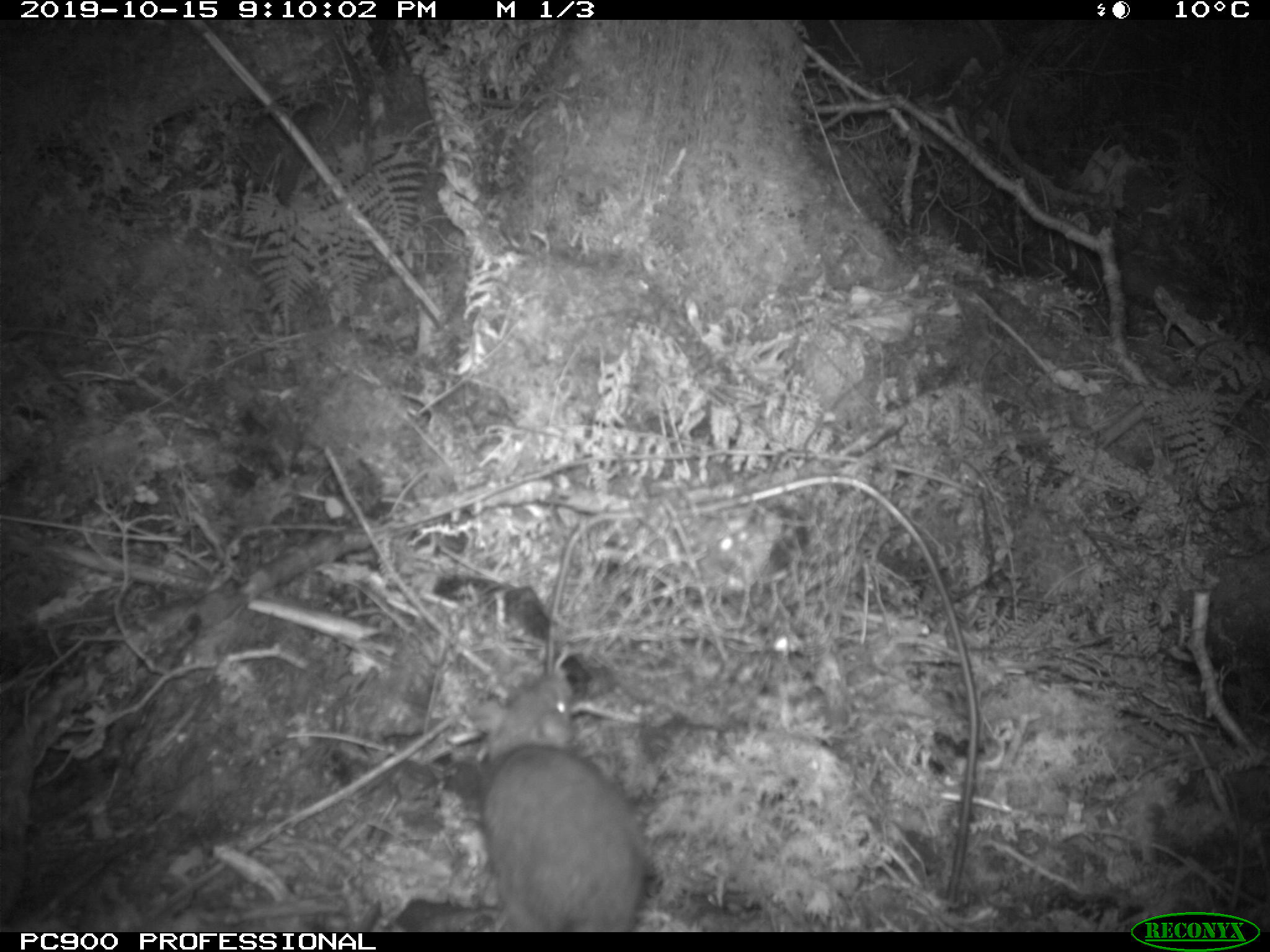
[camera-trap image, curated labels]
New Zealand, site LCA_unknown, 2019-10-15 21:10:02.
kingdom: Animalia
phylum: Chordata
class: Mammalia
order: Rodentia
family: Muridae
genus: Rattus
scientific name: Rattus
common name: rat